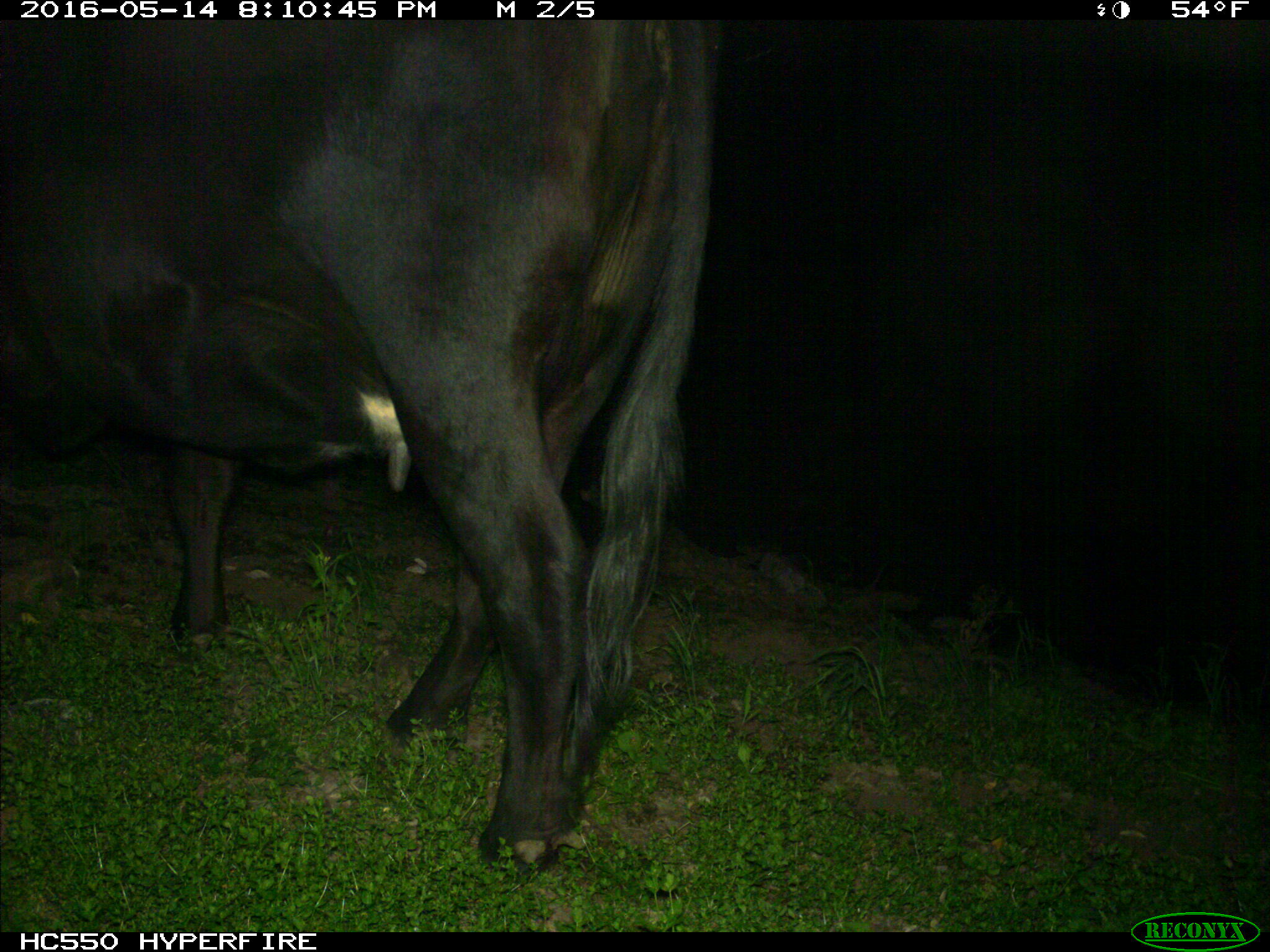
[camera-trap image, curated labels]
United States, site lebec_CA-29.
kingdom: Animalia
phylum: Chordata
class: Mammalia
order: Artiodactyla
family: Bovidae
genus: Bos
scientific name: Bos taurus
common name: domestic cow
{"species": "Bos taurus (domestic cow)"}